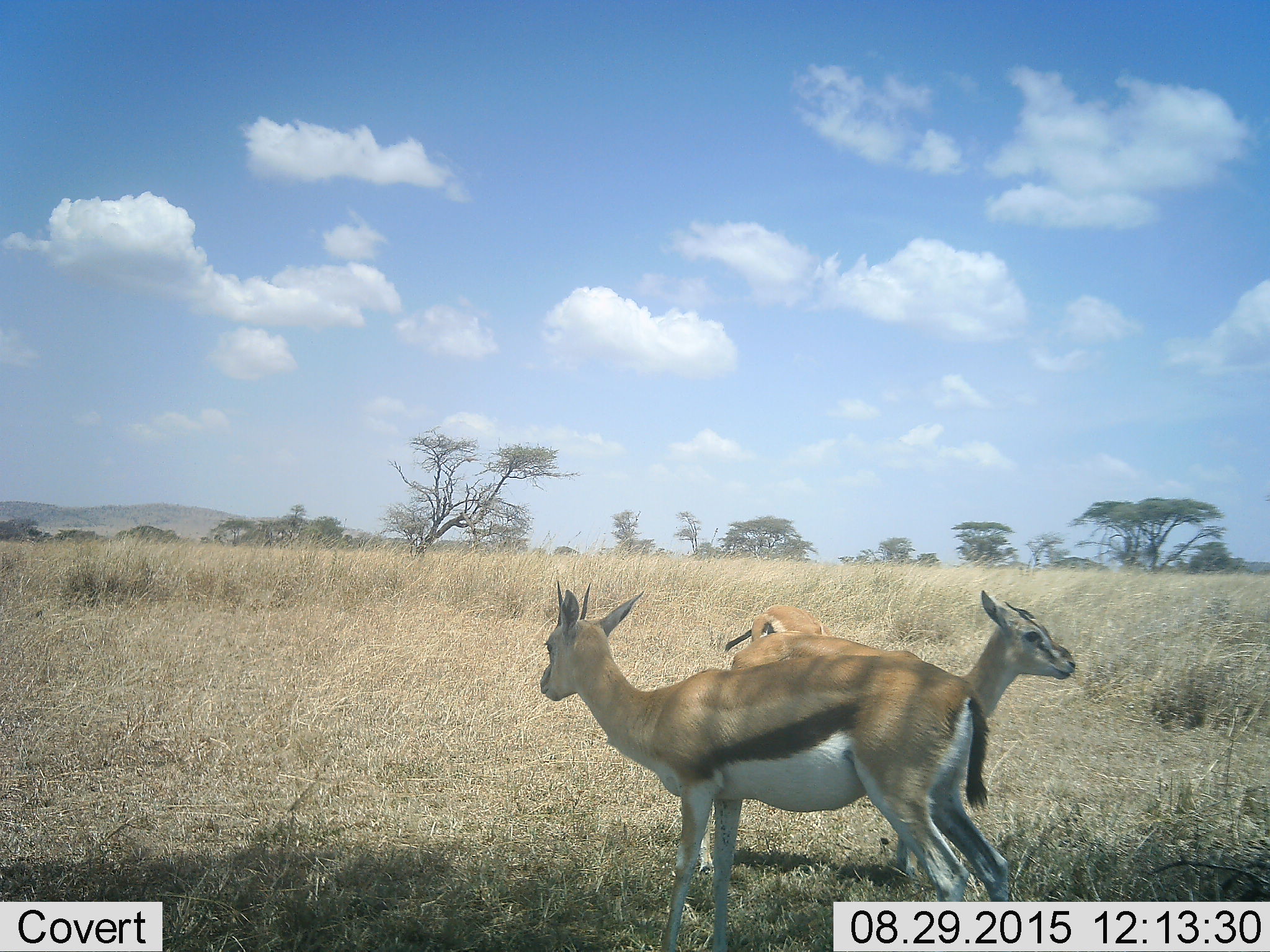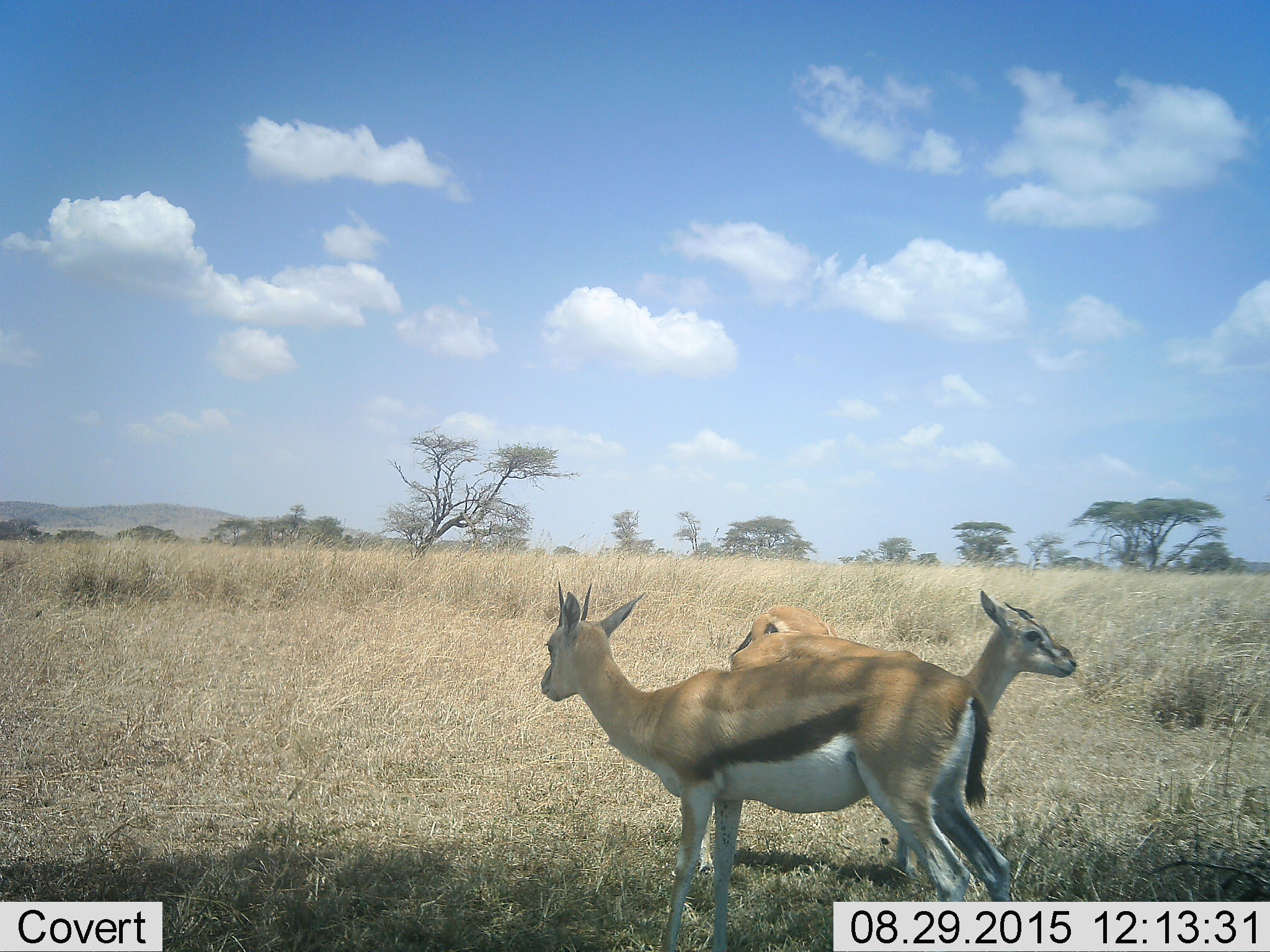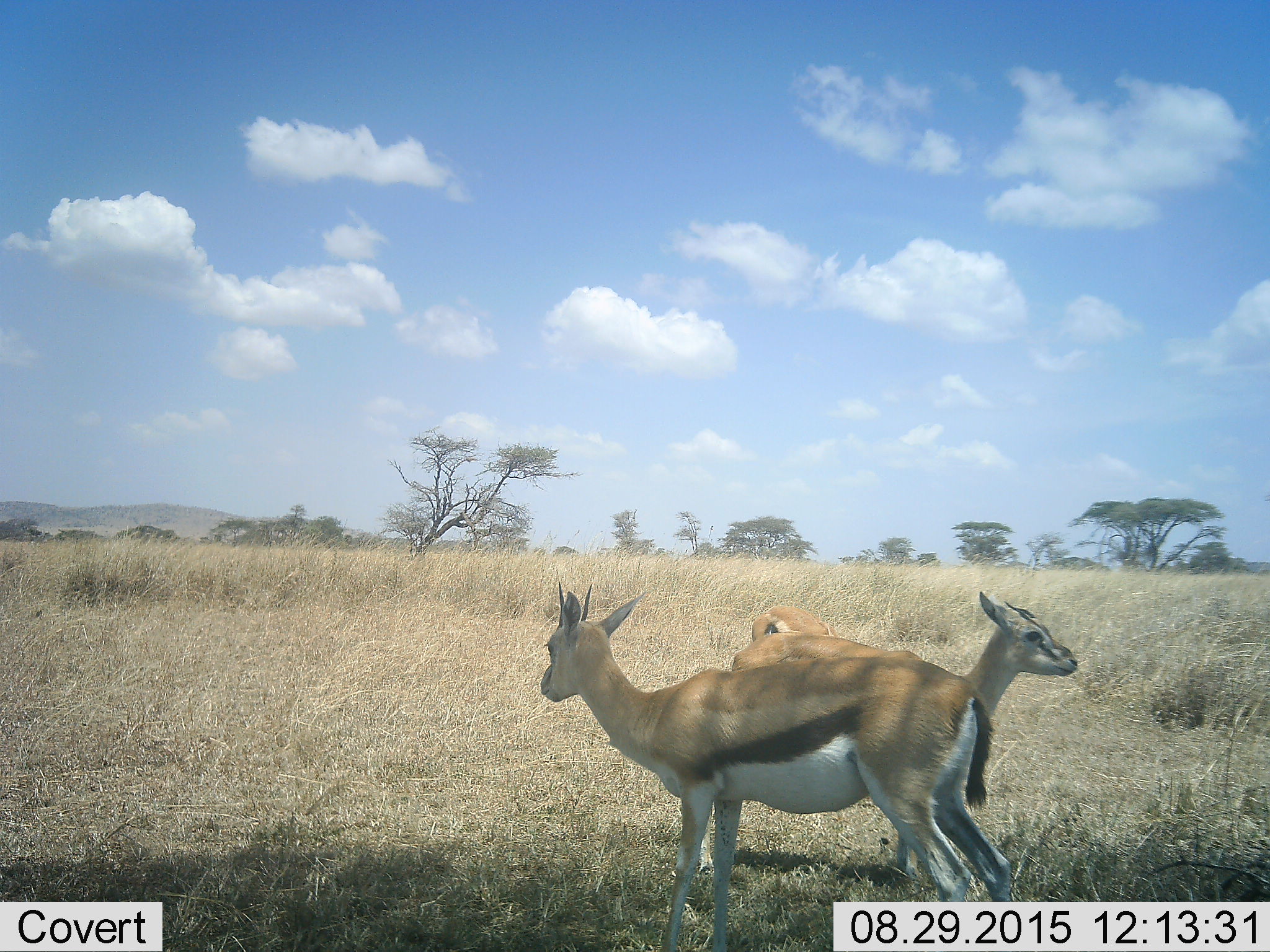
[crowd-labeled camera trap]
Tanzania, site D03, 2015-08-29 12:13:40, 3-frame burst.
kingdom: Animalia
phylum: Chordata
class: Mammalia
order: Artiodactyla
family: Bovidae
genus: Eudorcas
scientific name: Eudorcas thomsonii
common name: thomson's gazelle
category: gazellethomsons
Gazellethomsons (thomson's gazelle) (Eudorcas thomsonii), count 3. Behavior (volunteer vote fractions): standing 100%, resting 5%, moving 0%, interacting 0%. Young present (vote fraction): 37%. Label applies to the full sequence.